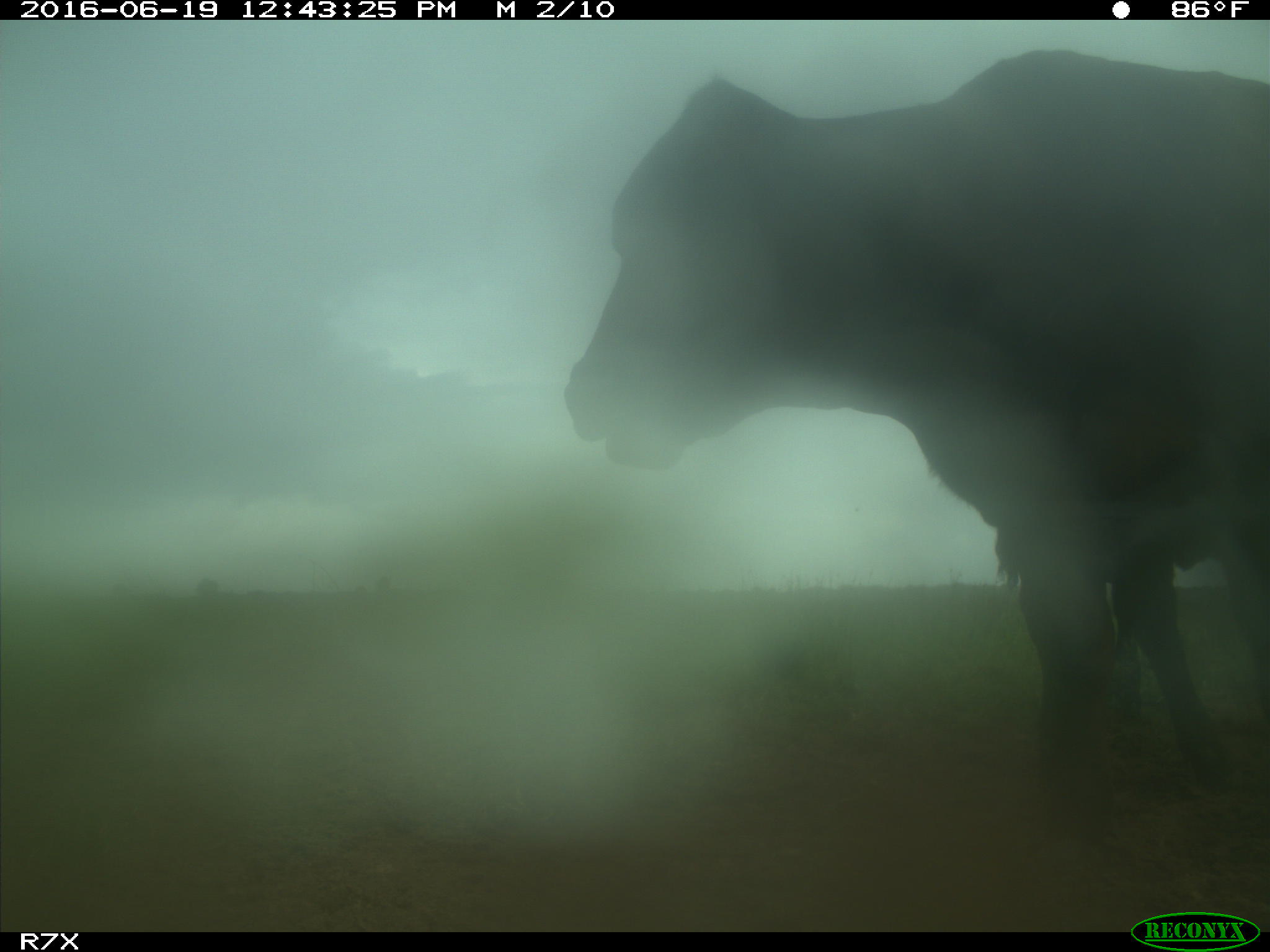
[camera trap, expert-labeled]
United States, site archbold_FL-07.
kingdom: Animalia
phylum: Chordata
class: Mammalia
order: Artiodactyla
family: Bovidae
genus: Bos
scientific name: Bos taurus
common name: domestic cow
Bos taurus (domestic cow).